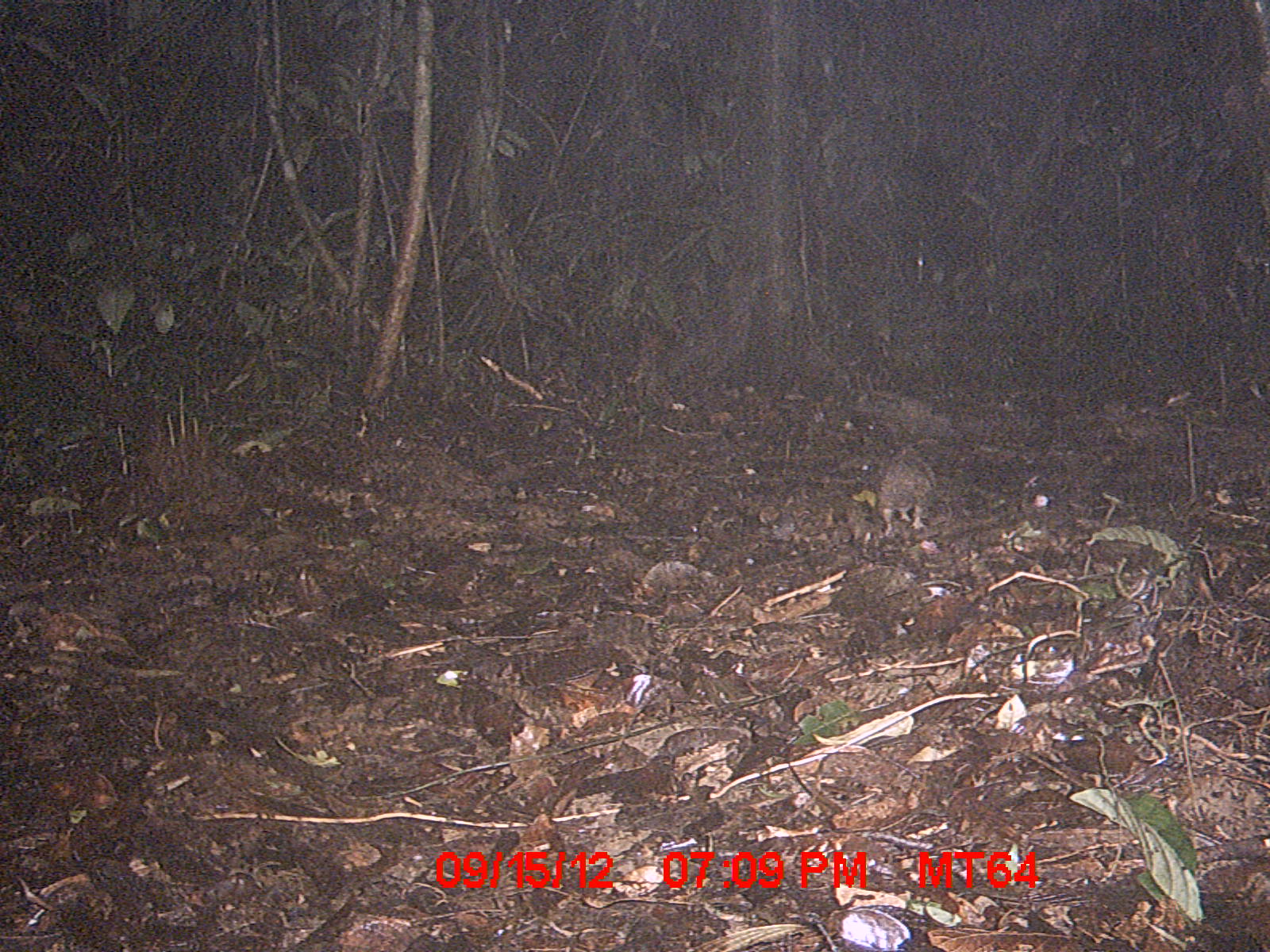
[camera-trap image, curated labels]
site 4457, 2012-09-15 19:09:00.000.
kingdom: Animalia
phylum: Chordata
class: Mammalia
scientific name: Mammalia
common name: mammals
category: small mammal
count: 1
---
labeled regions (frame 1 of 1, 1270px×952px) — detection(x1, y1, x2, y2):
small mammal: detection(876, 445, 934, 540)